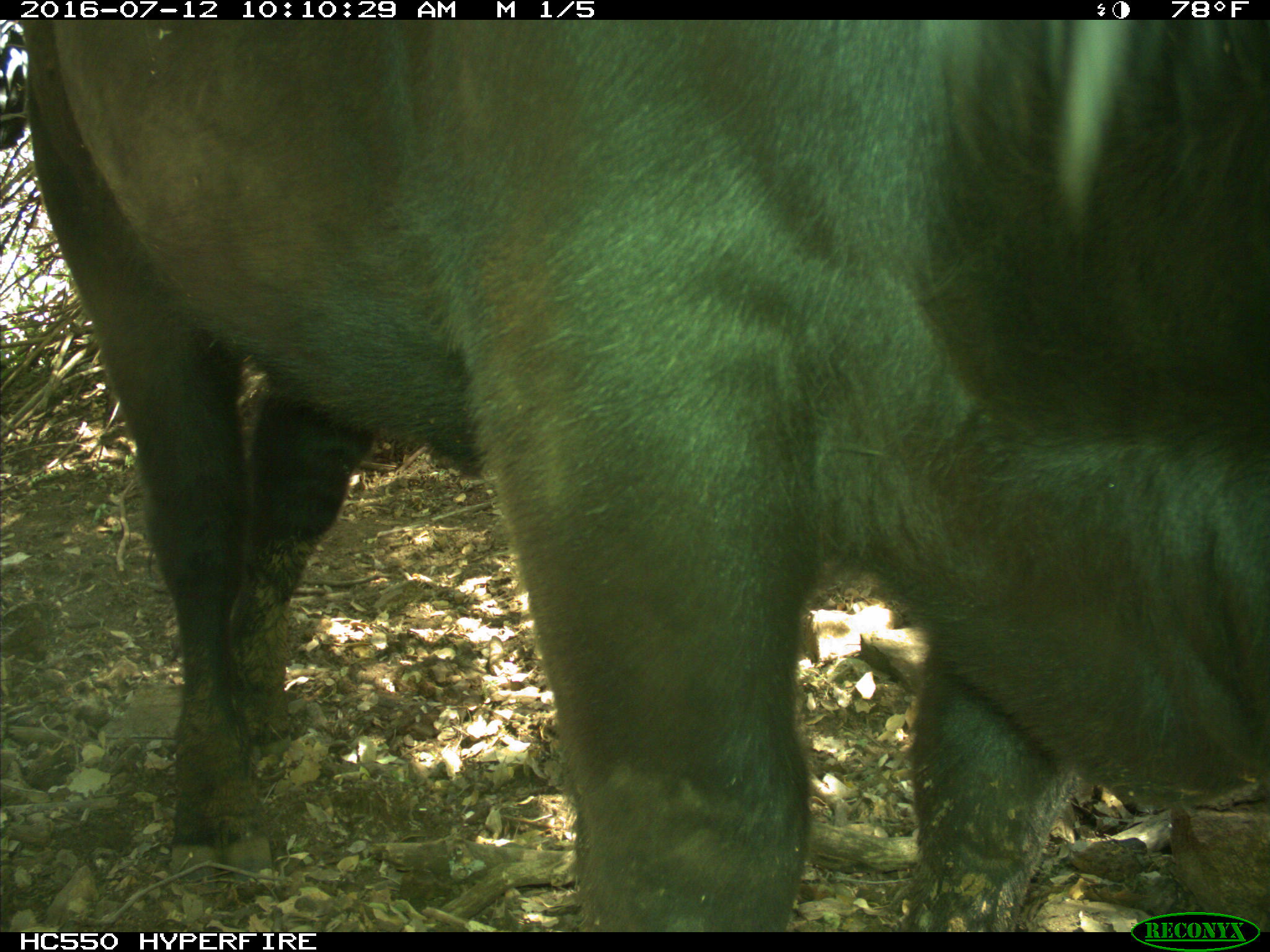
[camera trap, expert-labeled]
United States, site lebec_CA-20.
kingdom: Animalia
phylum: Chordata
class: Mammalia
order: Artiodactyla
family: Bovidae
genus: Bos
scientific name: Bos taurus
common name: domestic cow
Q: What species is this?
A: Bos taurus (domestic cow).